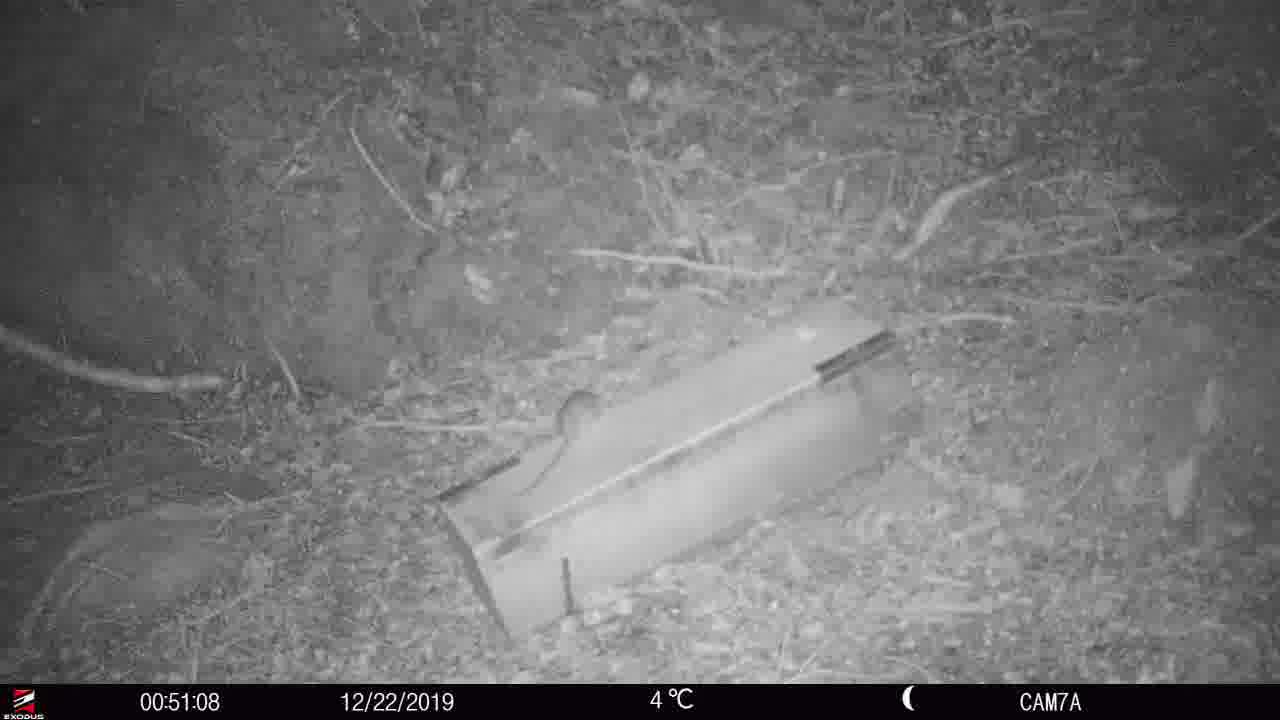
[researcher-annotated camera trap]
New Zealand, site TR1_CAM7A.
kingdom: Animalia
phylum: Chordata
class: Mammalia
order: Rodentia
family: Muridae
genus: Rattus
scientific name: Rattus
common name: rat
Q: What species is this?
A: Rat (Rattus).